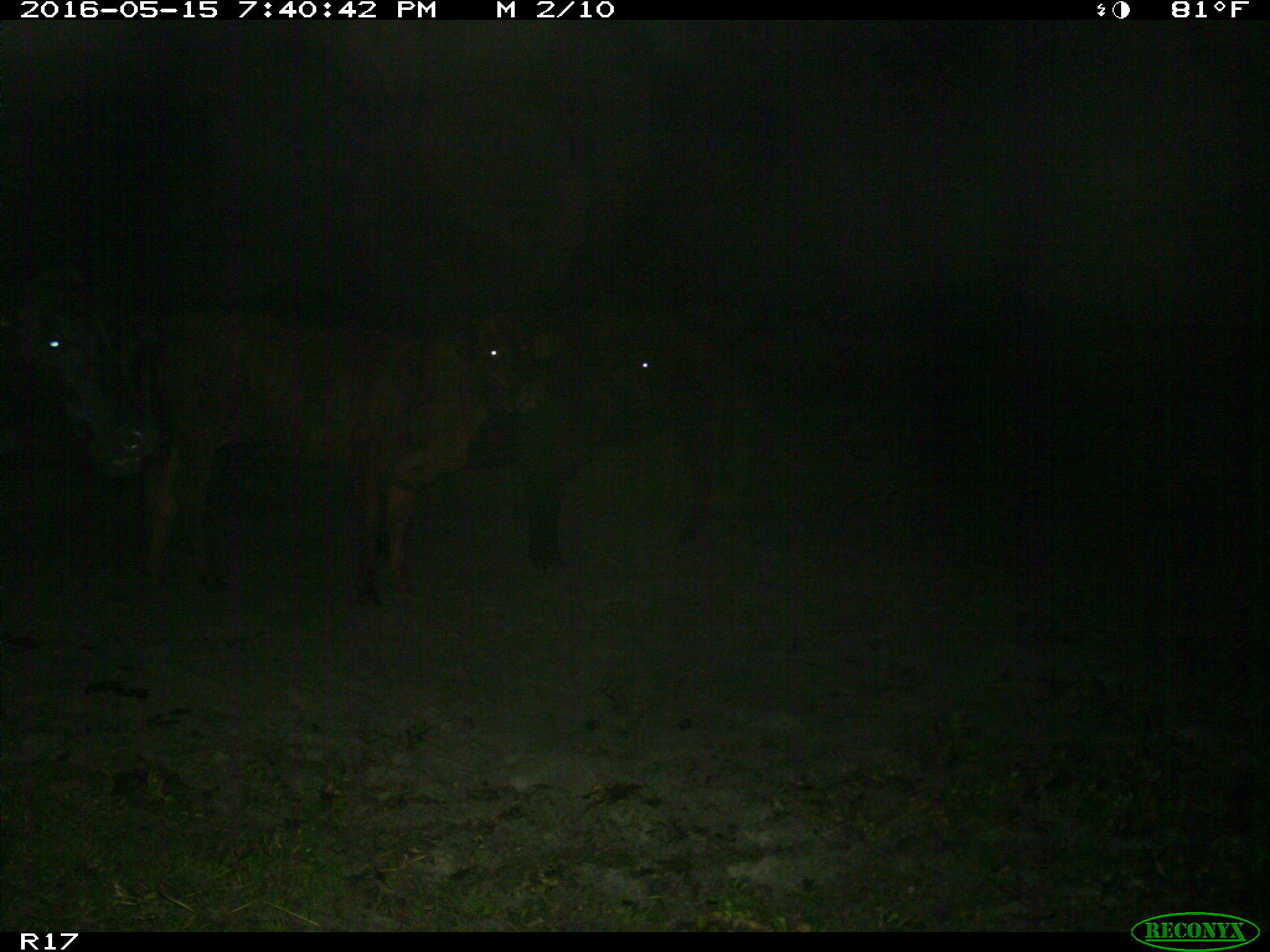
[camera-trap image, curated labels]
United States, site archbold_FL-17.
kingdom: Animalia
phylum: Chordata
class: Mammalia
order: Artiodactyla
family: Bovidae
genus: Bos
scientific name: Bos taurus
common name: domestic cow